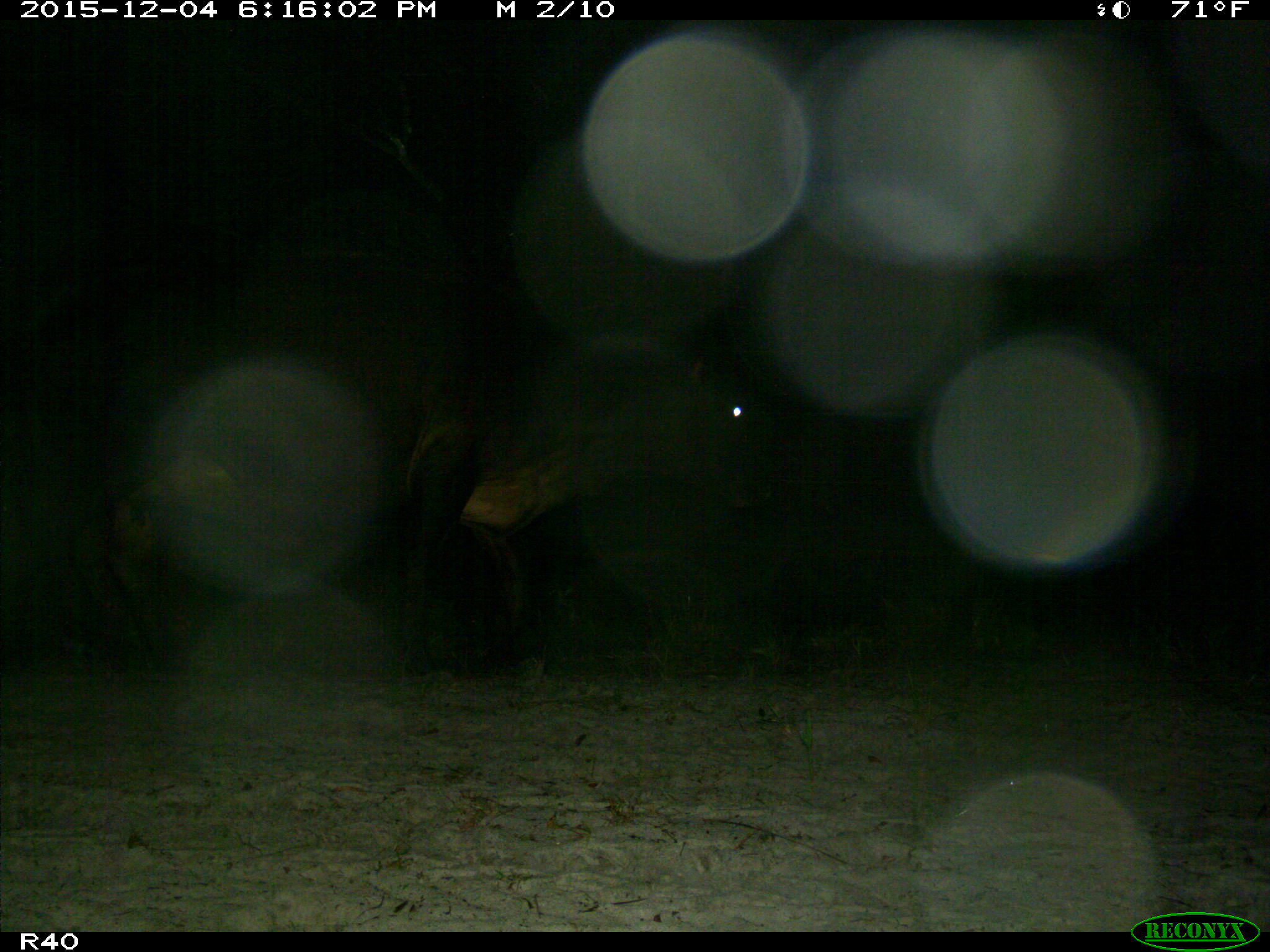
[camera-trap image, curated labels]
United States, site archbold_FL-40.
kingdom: Animalia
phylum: Chordata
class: Mammalia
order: Artiodactyla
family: Bovidae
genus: Bos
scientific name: Bos taurus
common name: domestic cow